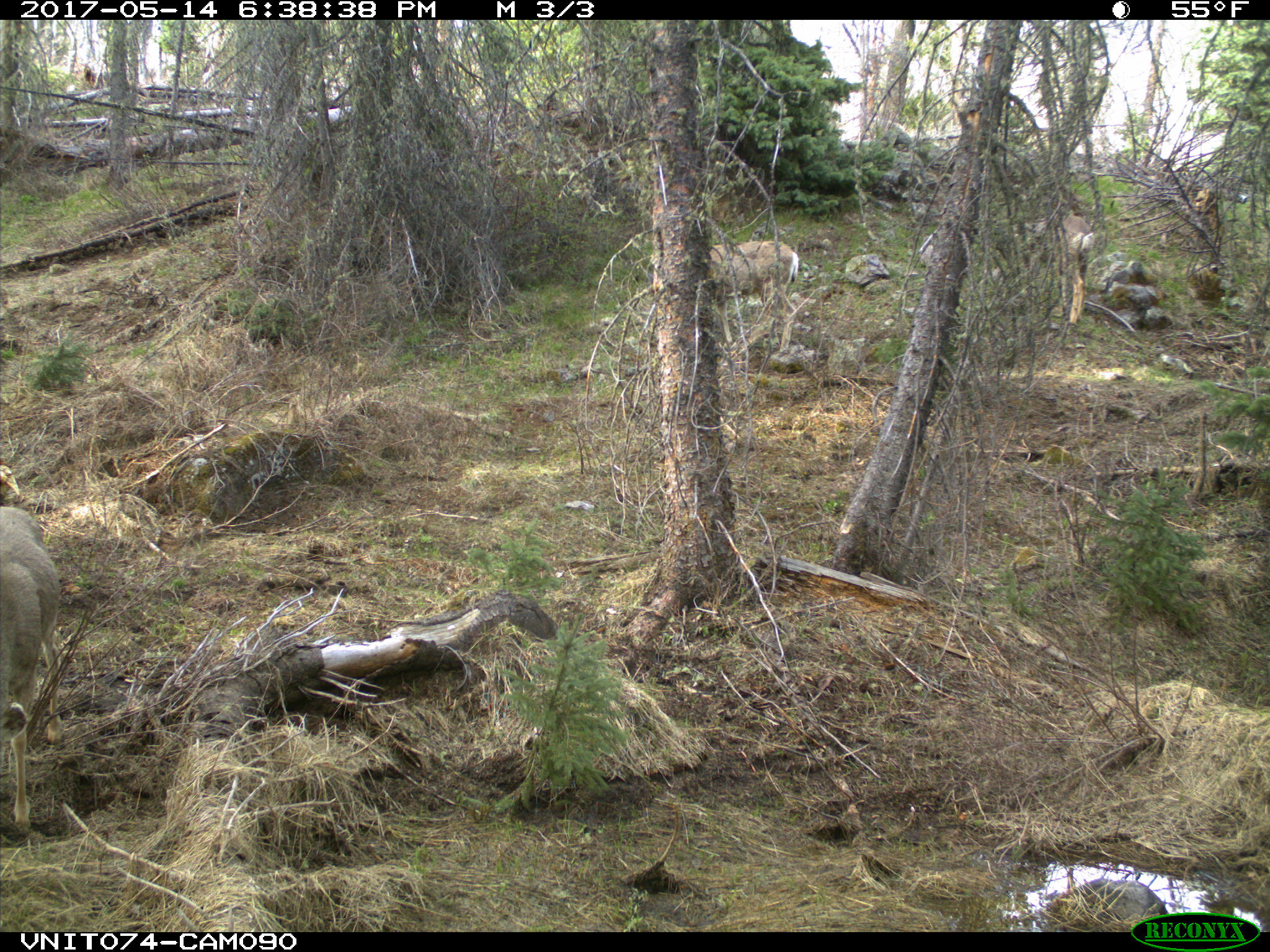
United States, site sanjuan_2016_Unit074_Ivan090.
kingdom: Animalia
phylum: Chordata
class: Mammalia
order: Artiodactyla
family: Cervidae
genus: Odocoileus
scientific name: Odocoileus hemionus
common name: mule deer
Odocoileus hemionus (mule deer).